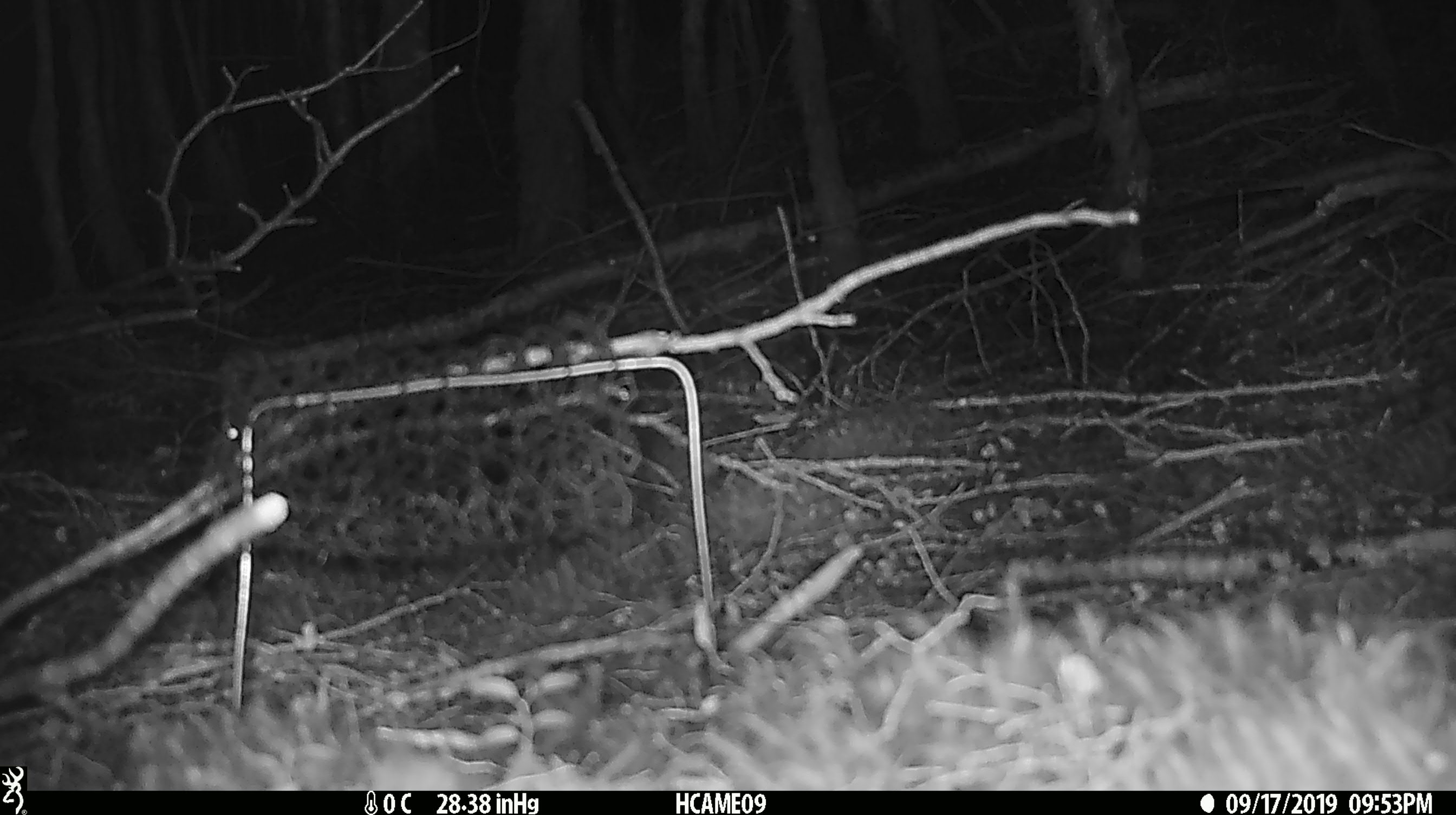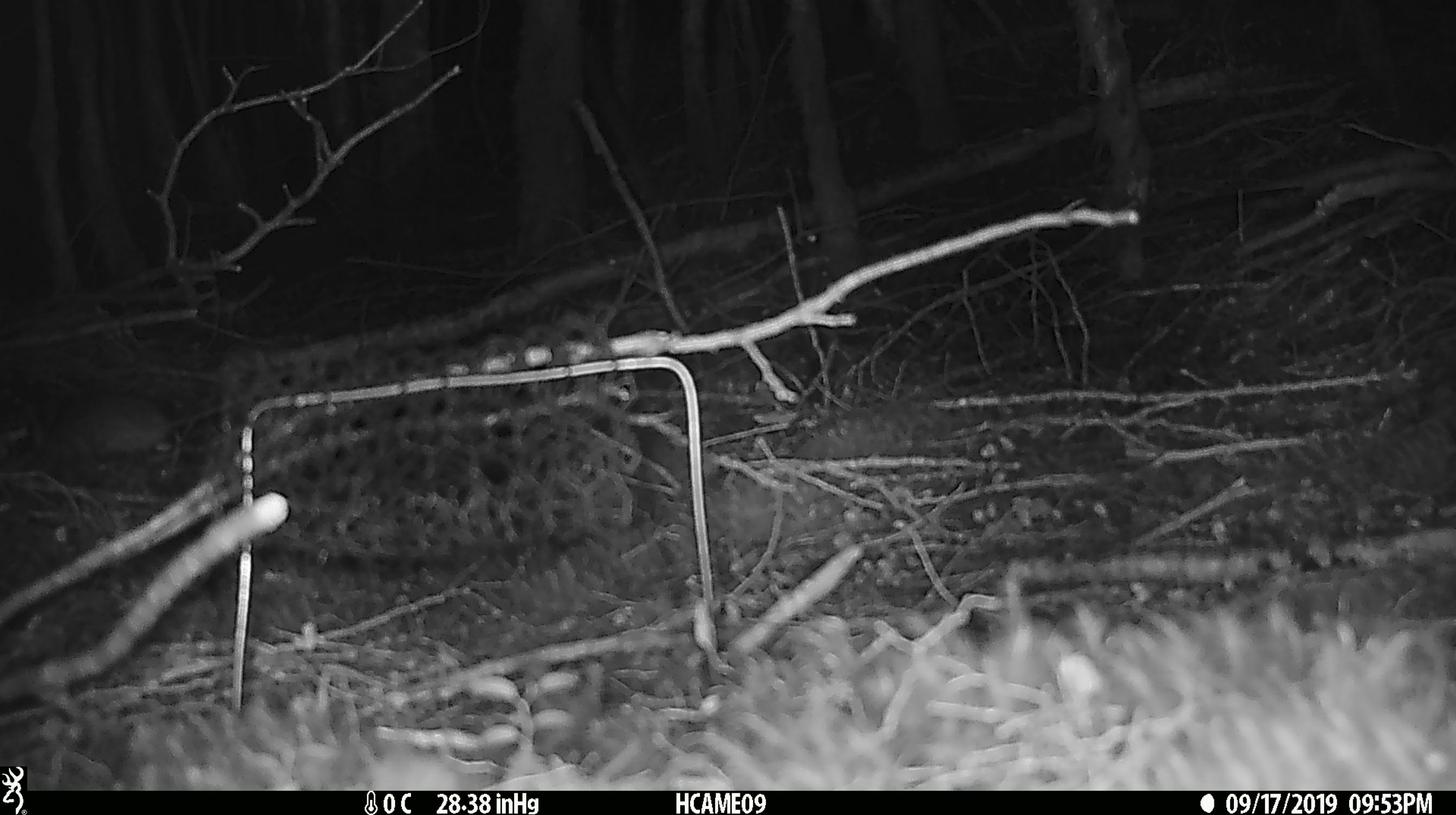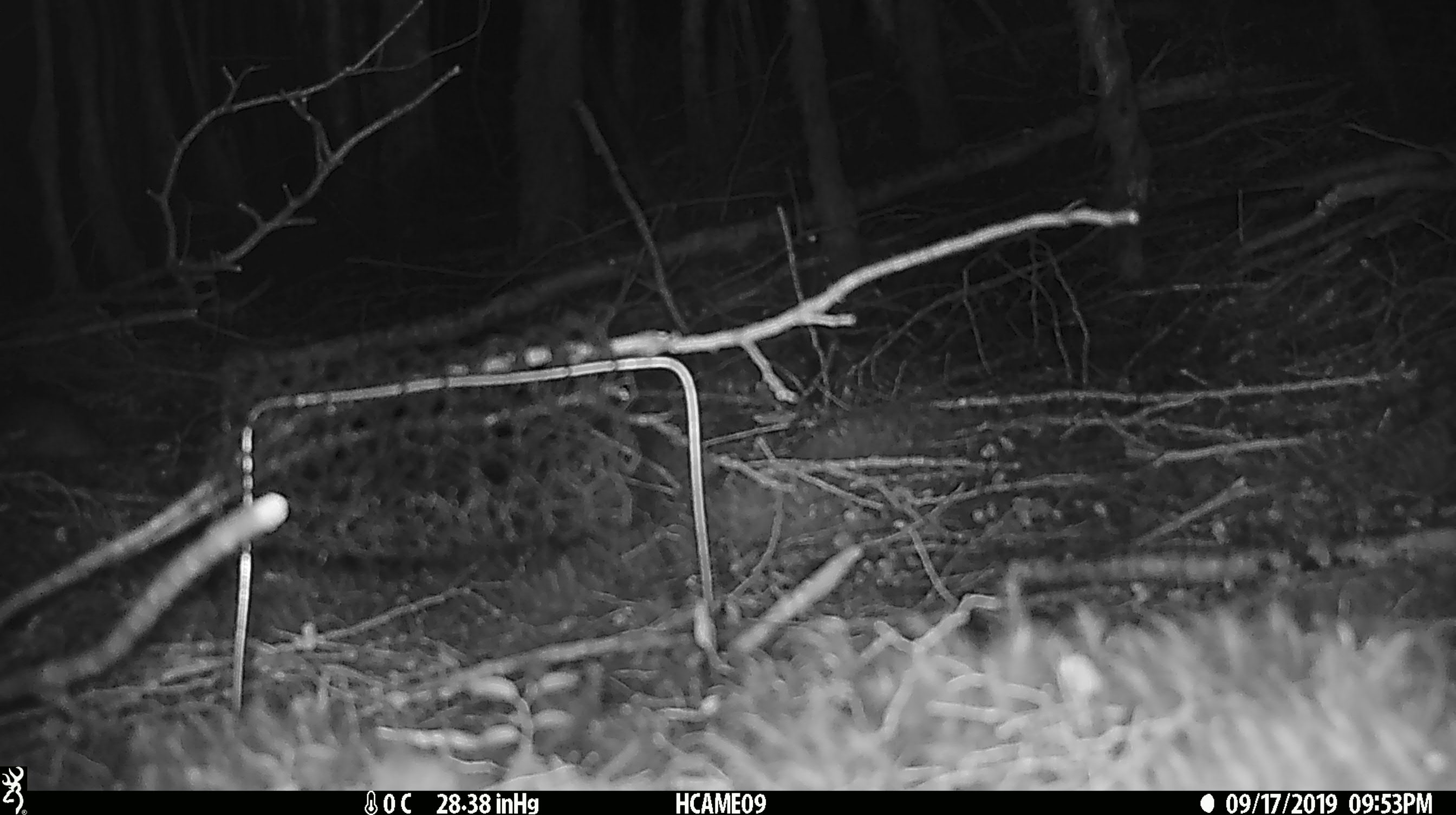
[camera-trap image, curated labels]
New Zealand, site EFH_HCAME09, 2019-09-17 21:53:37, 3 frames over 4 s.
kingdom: Animalia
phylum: Chordata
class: Mammalia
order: Rodentia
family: Muridae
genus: Mus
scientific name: Mus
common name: mouse